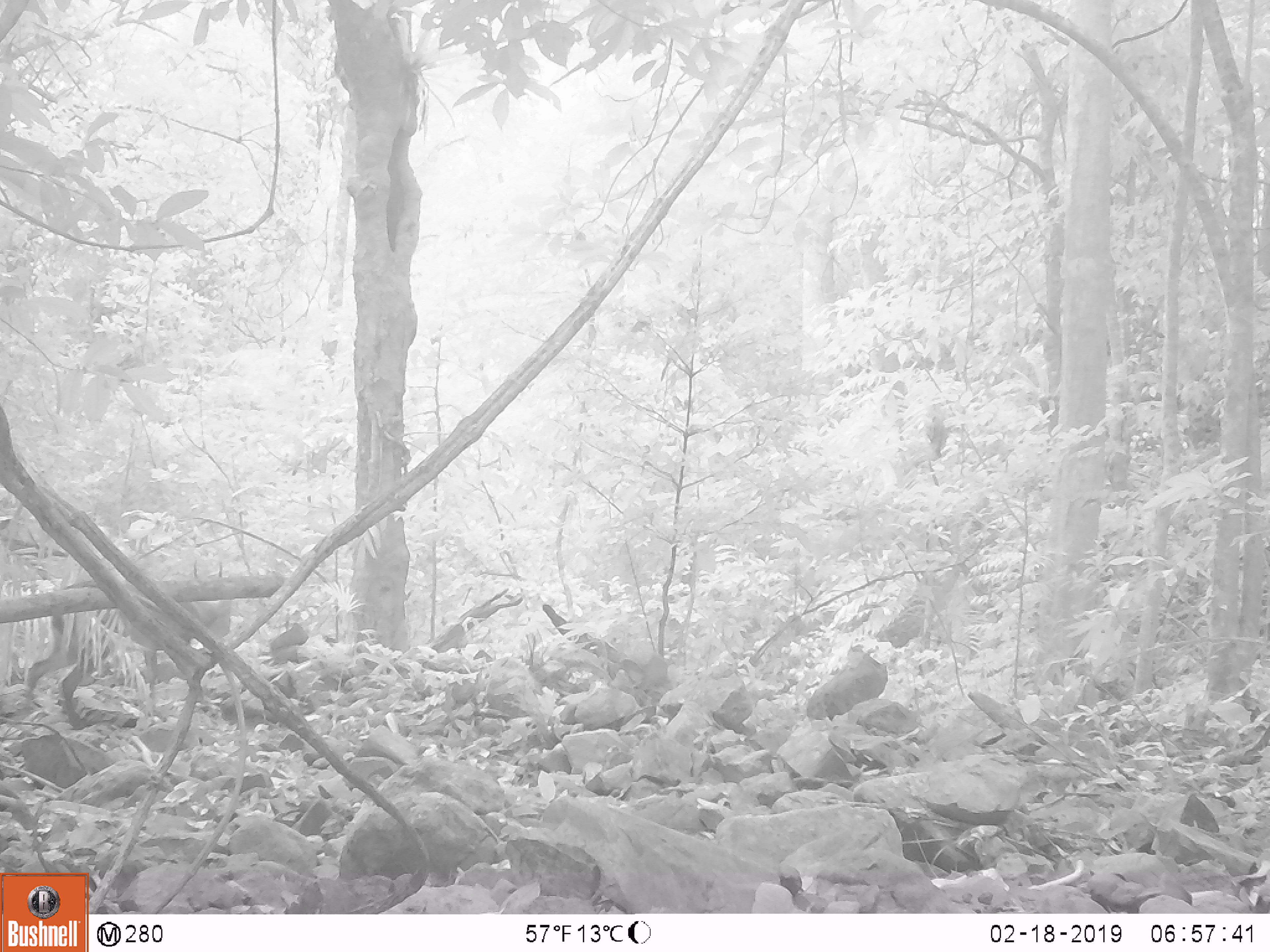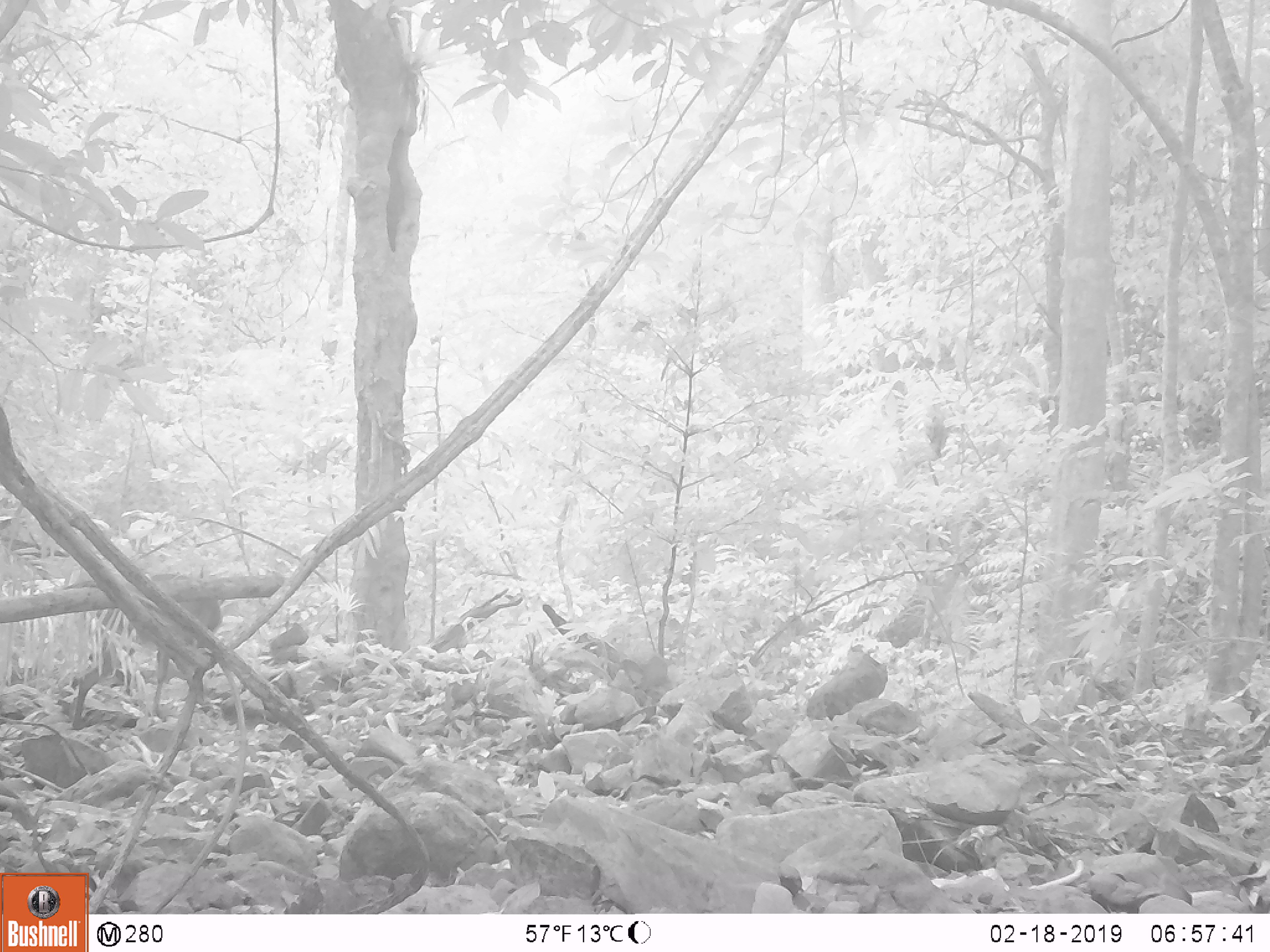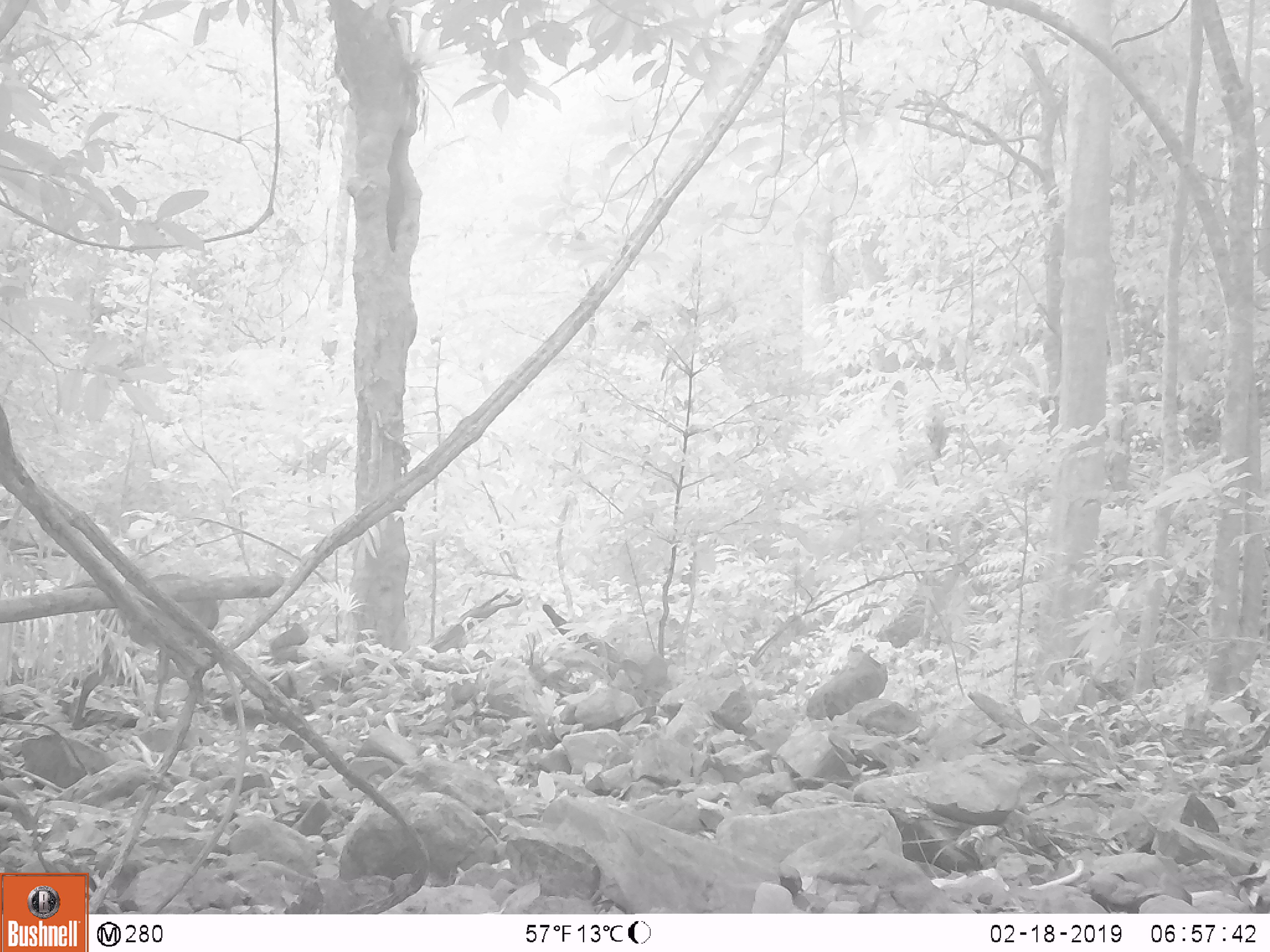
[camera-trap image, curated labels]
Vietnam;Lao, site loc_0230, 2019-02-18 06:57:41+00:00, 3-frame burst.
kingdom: Animalia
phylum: Chordata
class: Mammalia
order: Artiodactyla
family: Cervidae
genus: Muntiacus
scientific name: Muntiacus vuquangensis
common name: large-antlered muntjac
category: large antlered muntjac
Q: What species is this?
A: Large antlered muntjac (large-antlered muntjac) (Muntiacus vuquangensis).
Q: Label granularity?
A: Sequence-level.